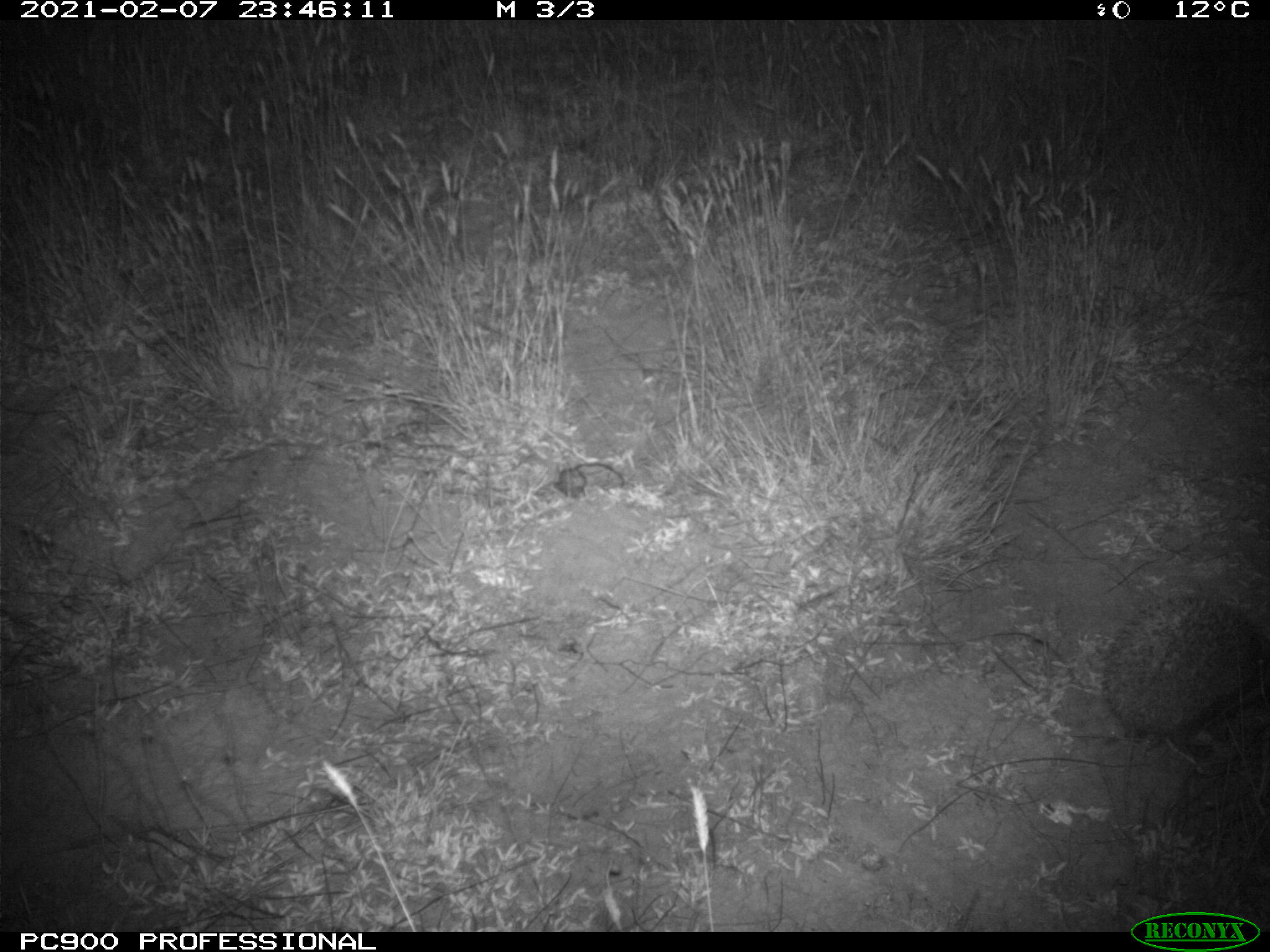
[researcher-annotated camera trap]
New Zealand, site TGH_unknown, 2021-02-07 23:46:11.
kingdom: Animalia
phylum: Chordata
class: Mammalia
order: Eulipotyphla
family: Erinaceidae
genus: Erinaceus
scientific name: Erinaceus europaeus europaeus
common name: european hedgehog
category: hedgehog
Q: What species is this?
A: Hedgehog (european hedgehog) (Erinaceus europaeus europaeus).